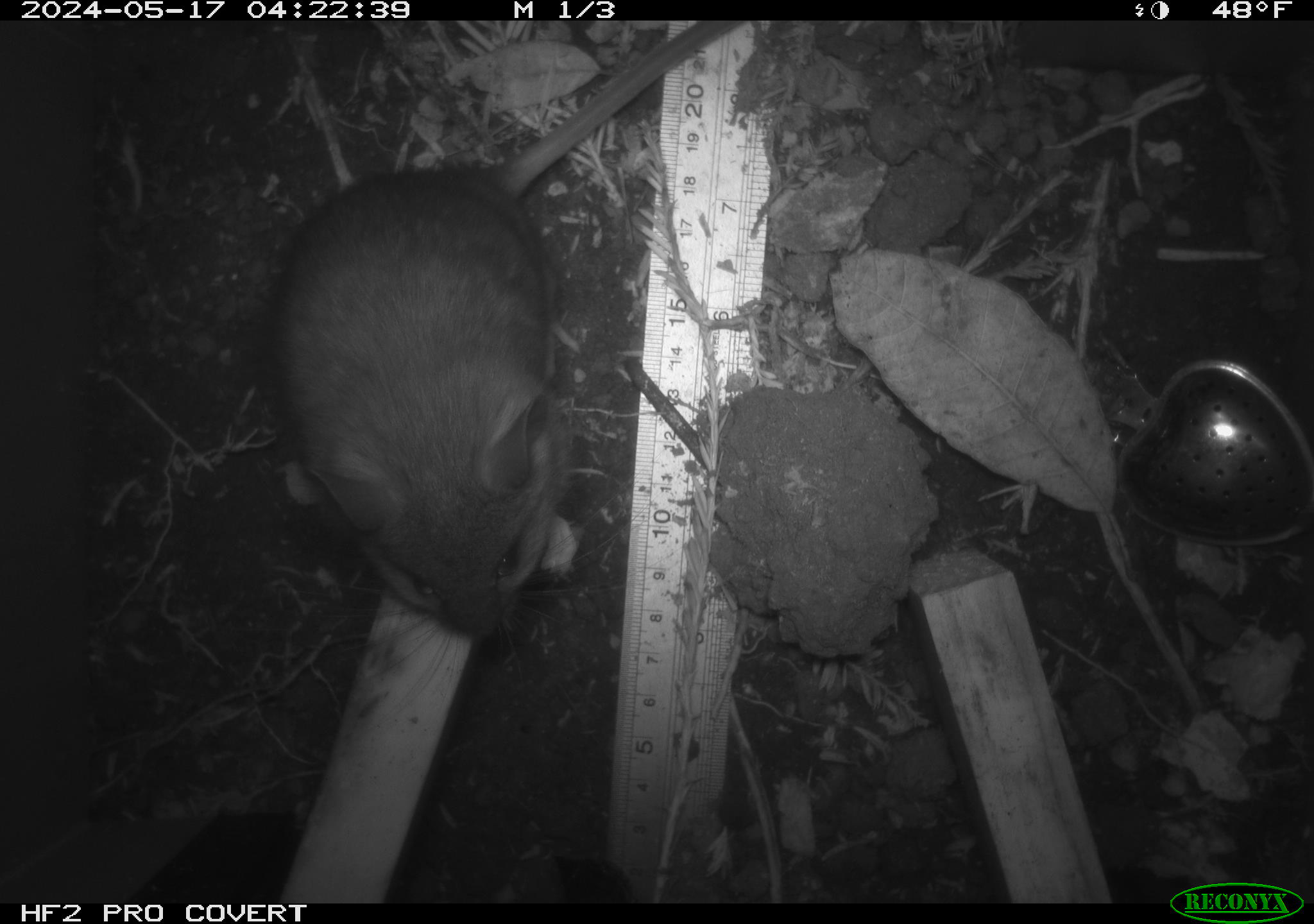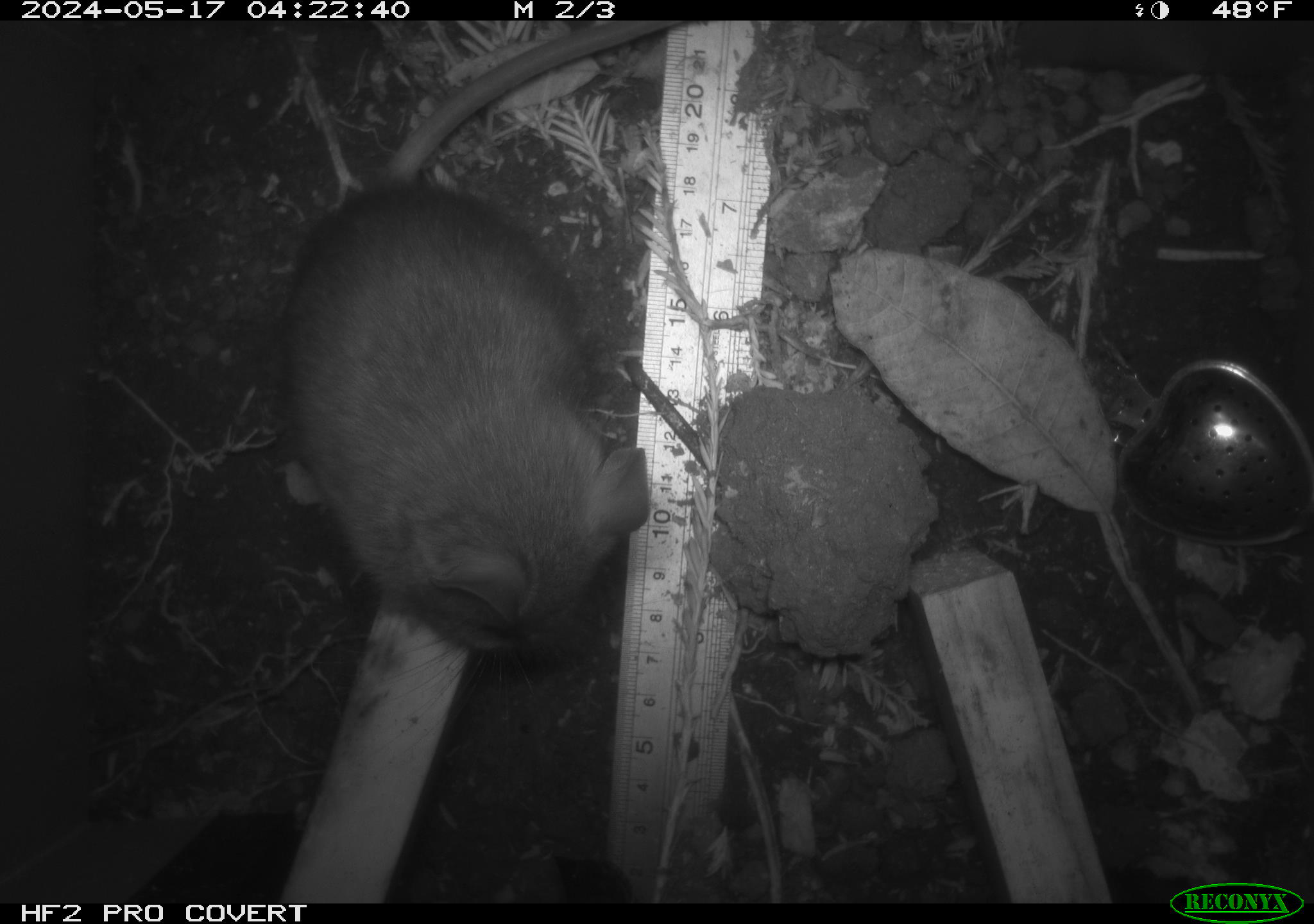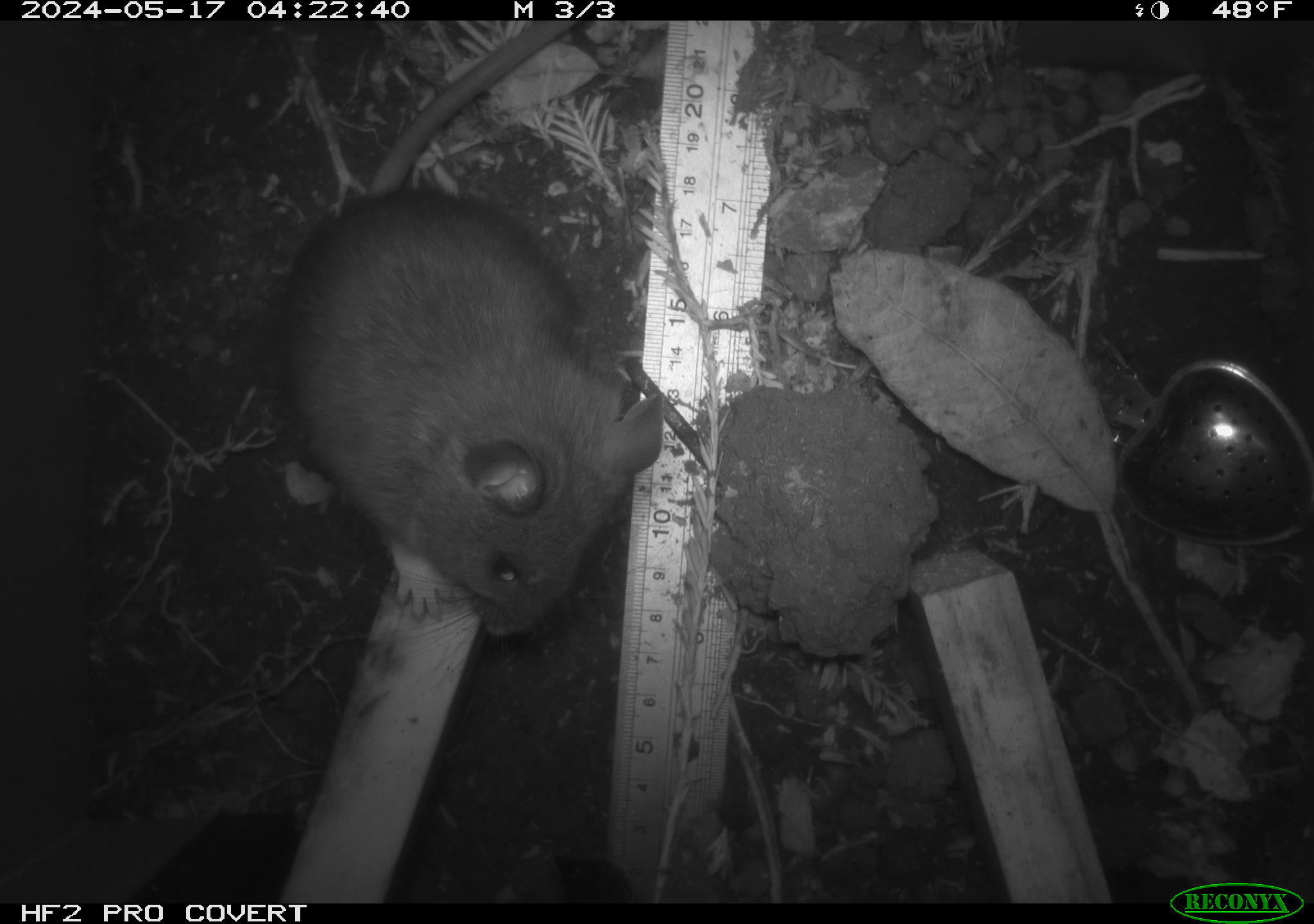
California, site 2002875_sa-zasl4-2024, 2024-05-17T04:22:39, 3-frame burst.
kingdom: Animalia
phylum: Chordata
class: Mammalia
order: Rodentia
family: Cricetidae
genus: Neotoma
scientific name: Neotoma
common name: pack rat or woodrat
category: neotoma species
Neotoma species (pack rat or woodrat) (Neotoma).